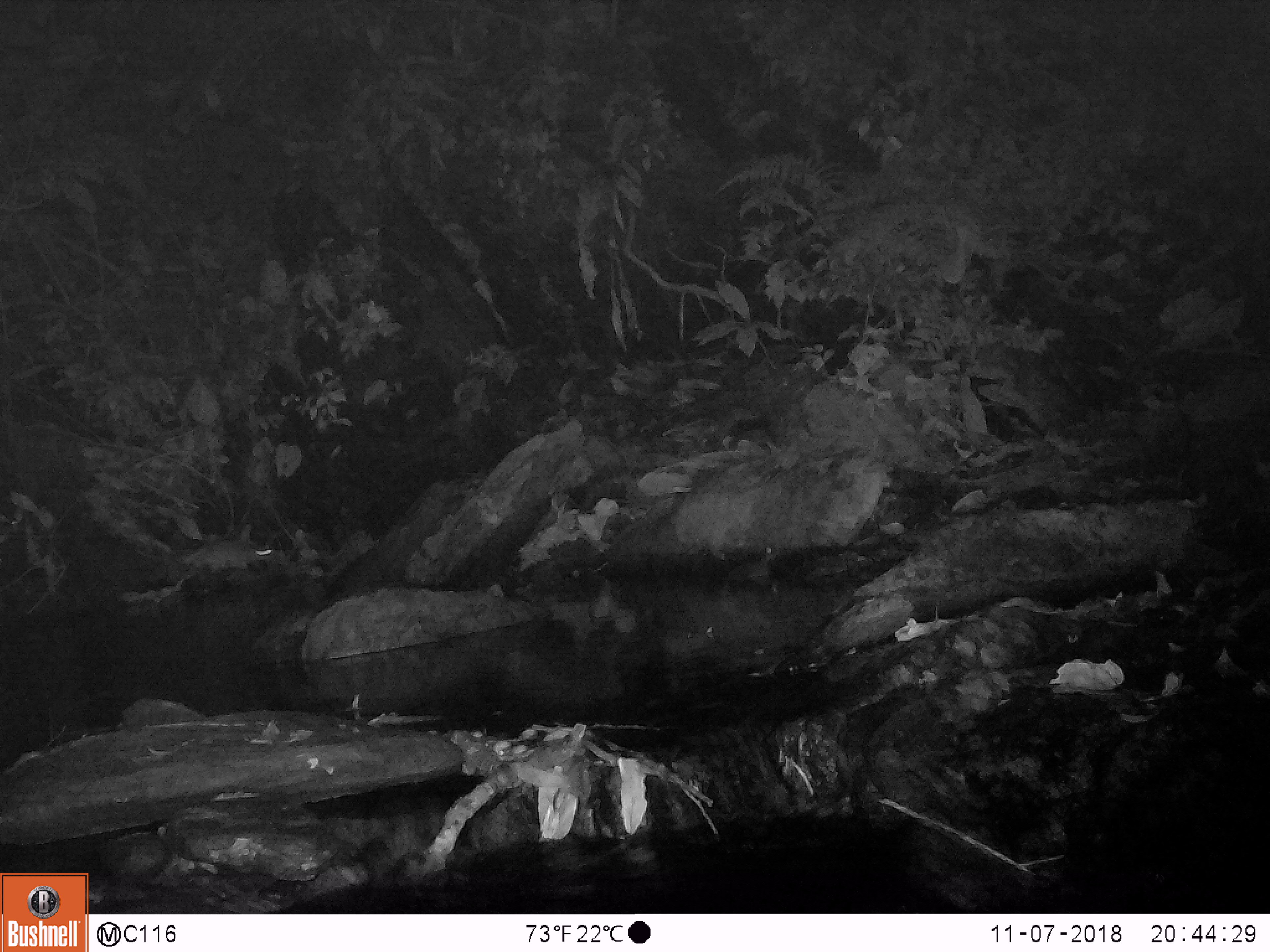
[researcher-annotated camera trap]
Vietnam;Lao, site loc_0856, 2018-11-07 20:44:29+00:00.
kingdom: Animalia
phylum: Chordata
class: Mammalia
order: Rodentia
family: Muridae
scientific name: Muridae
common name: old-world mice and rats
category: unidentified murid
Unidentified murid (old-world mice and rats) (Muridae). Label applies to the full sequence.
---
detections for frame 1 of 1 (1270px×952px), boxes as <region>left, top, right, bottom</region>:
unidentified murid: <region>174, 538, 277, 576</region>